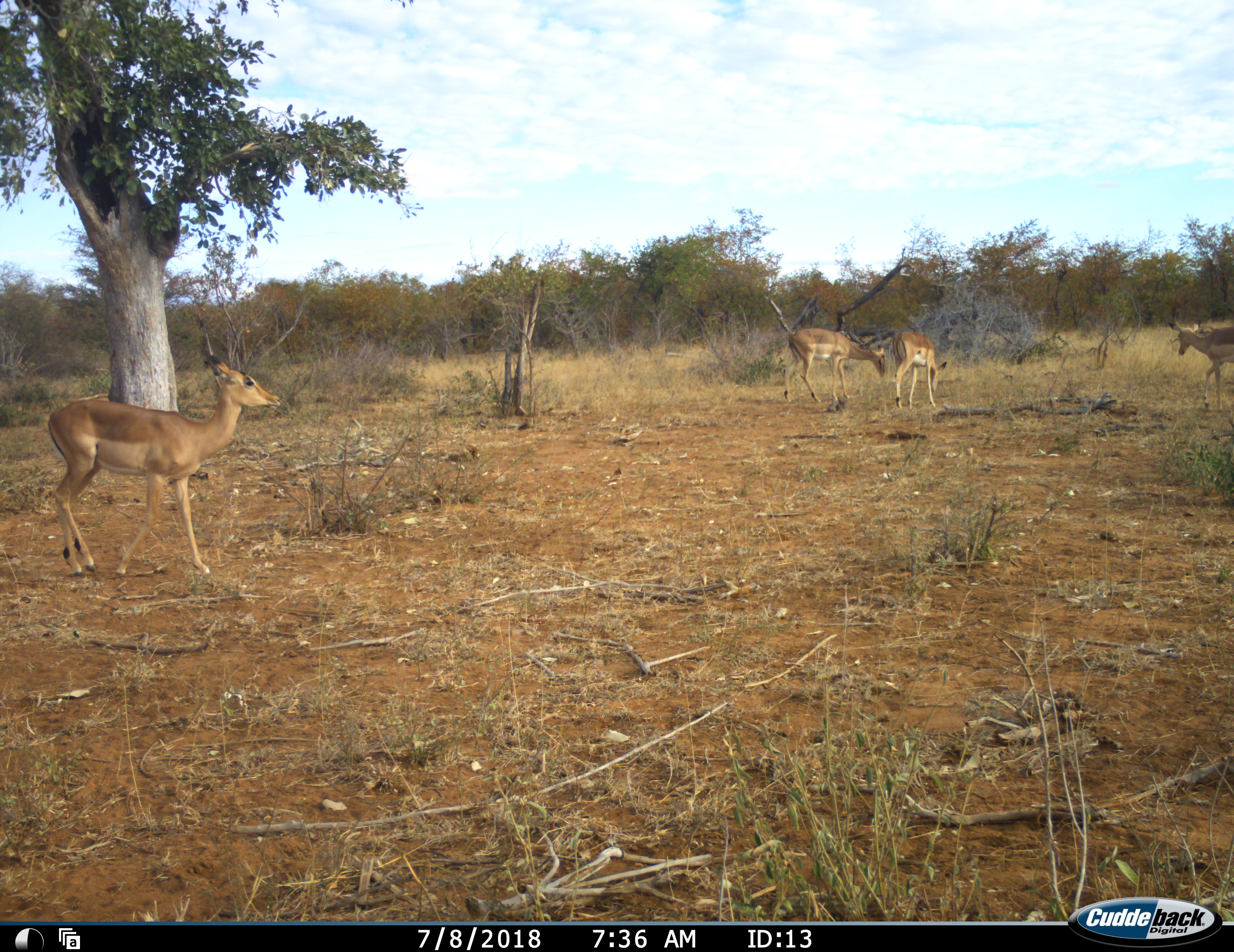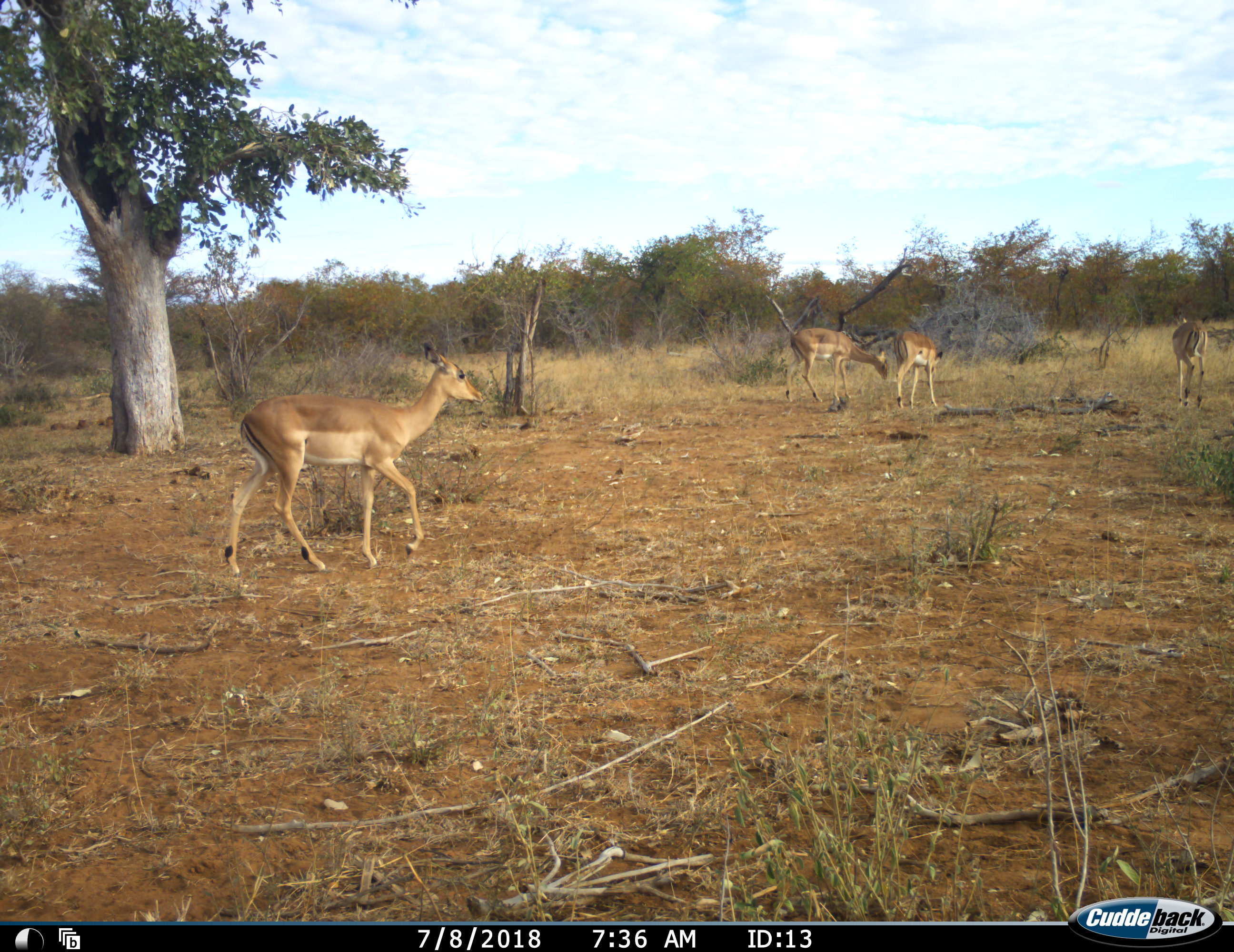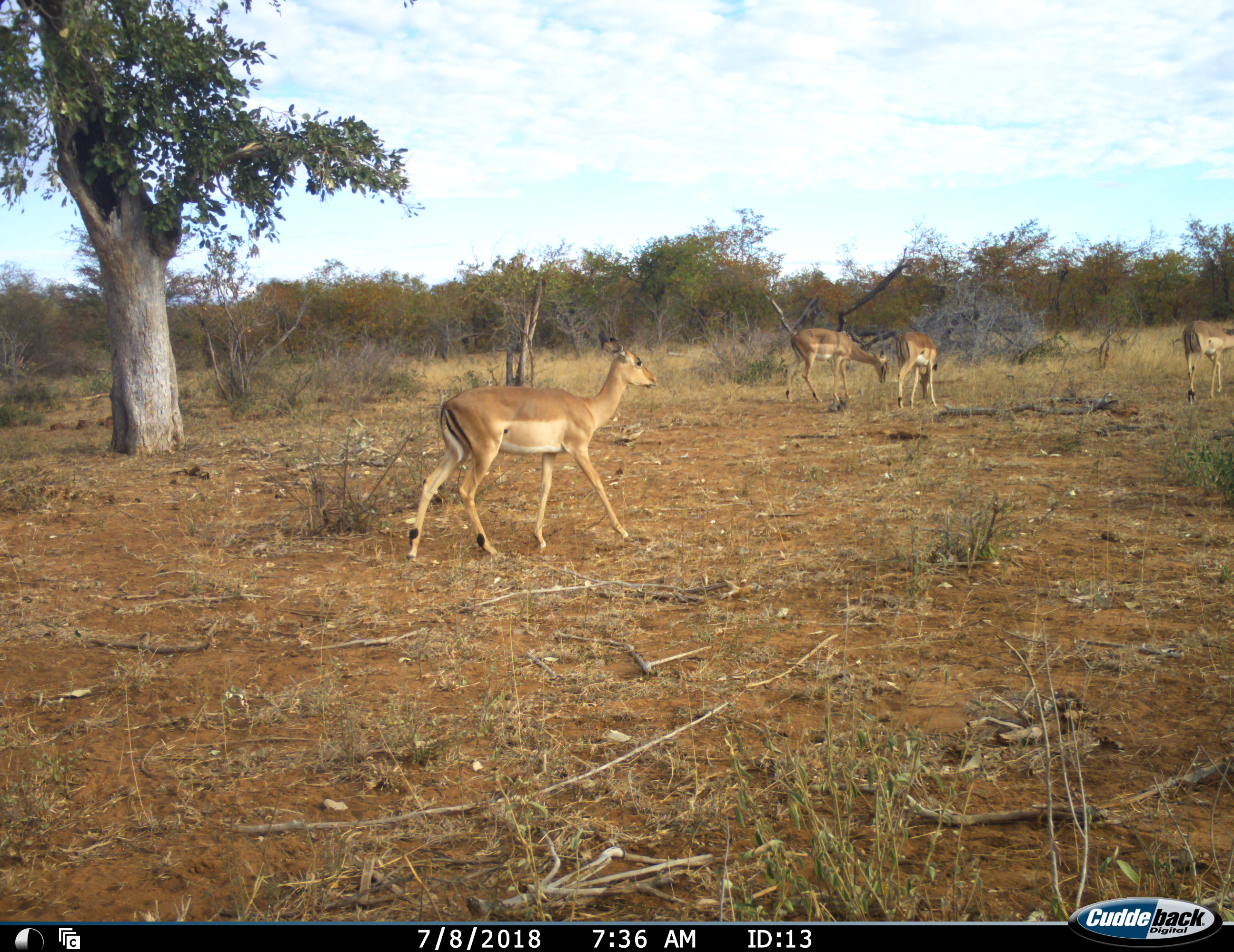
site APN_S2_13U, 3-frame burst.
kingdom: Animalia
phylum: Chordata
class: Mammalia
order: Artiodactyla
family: Bovidae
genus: Aepyceros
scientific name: Aepyceros melampus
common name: impala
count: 4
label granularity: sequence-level